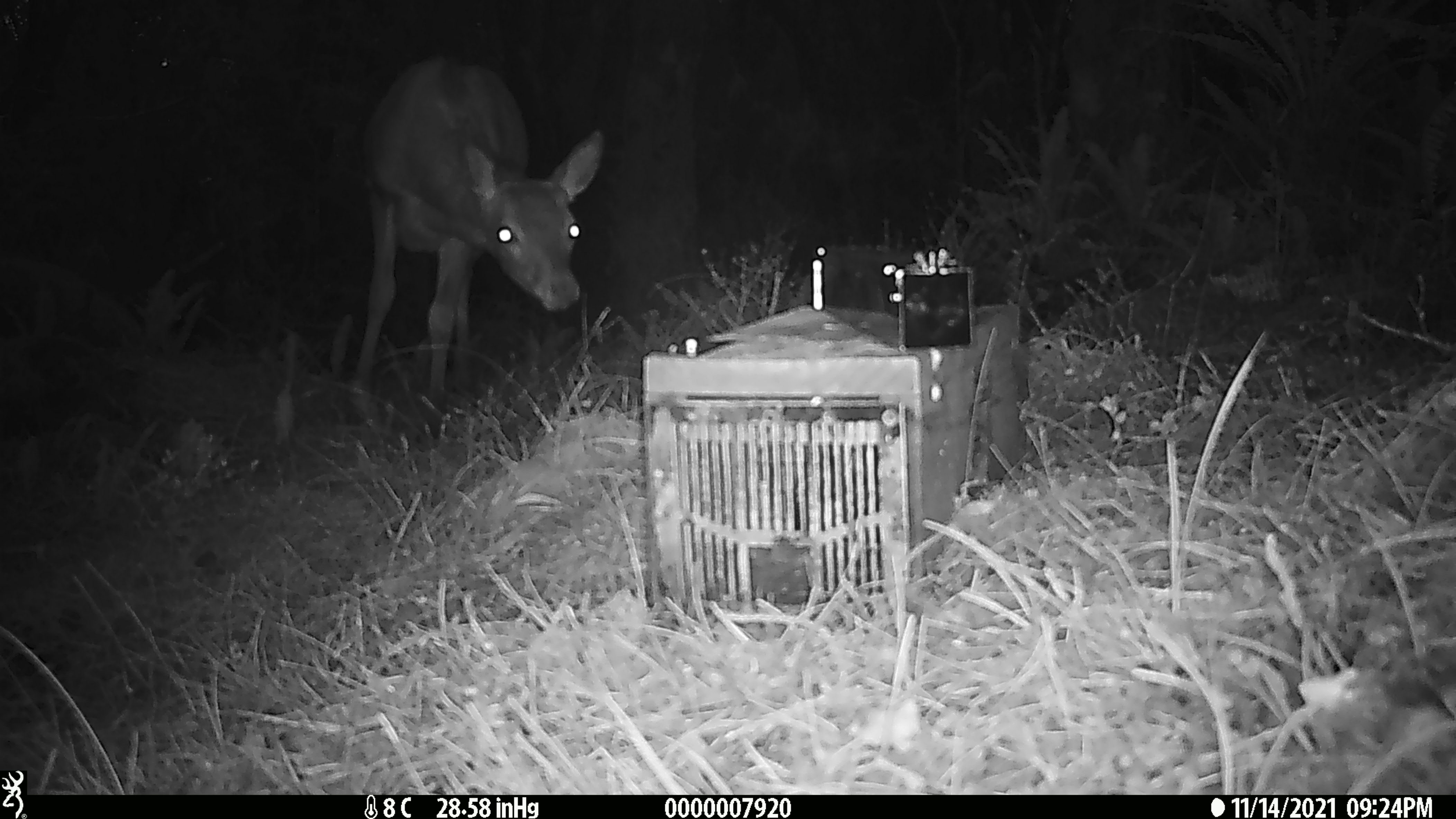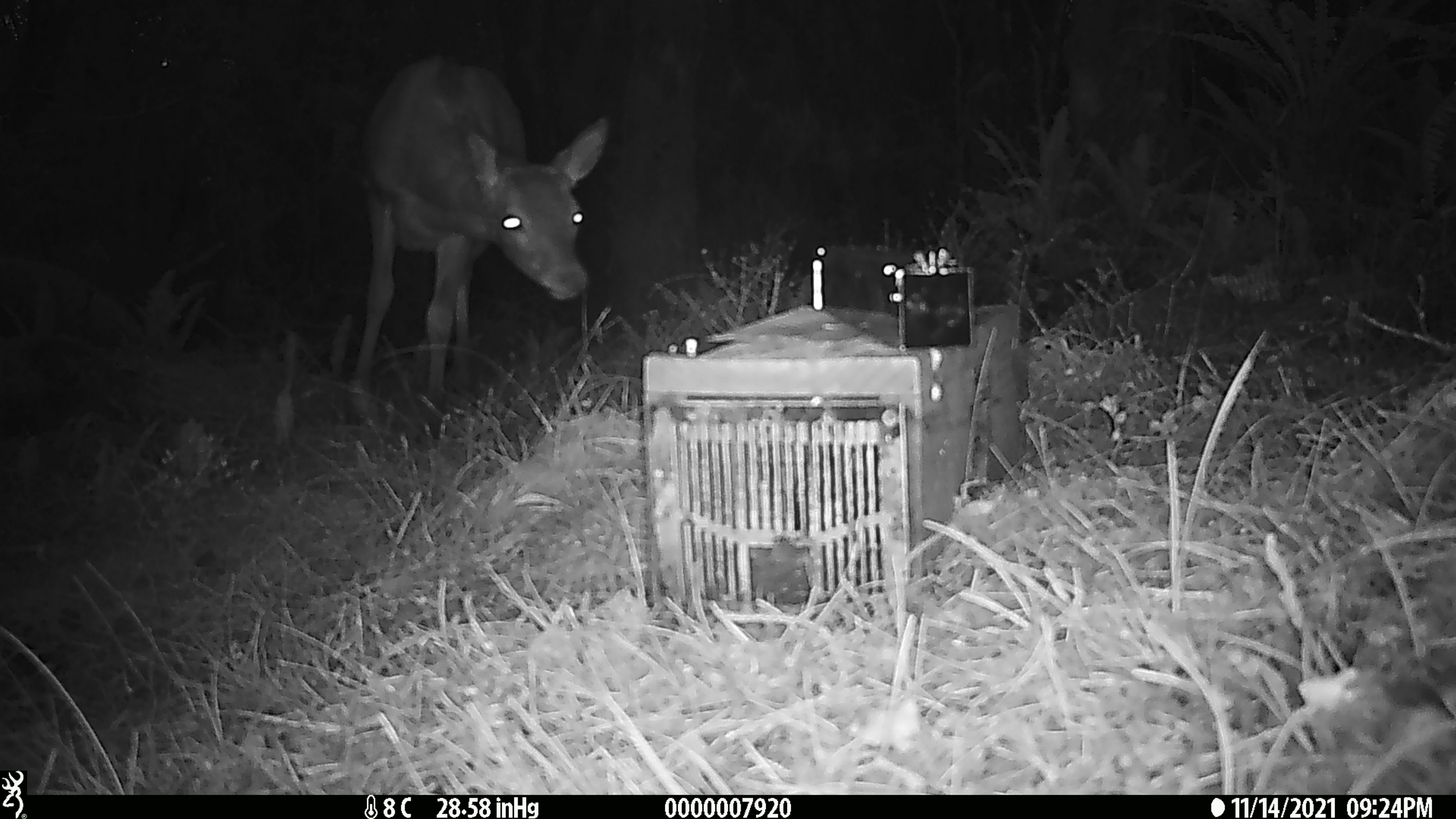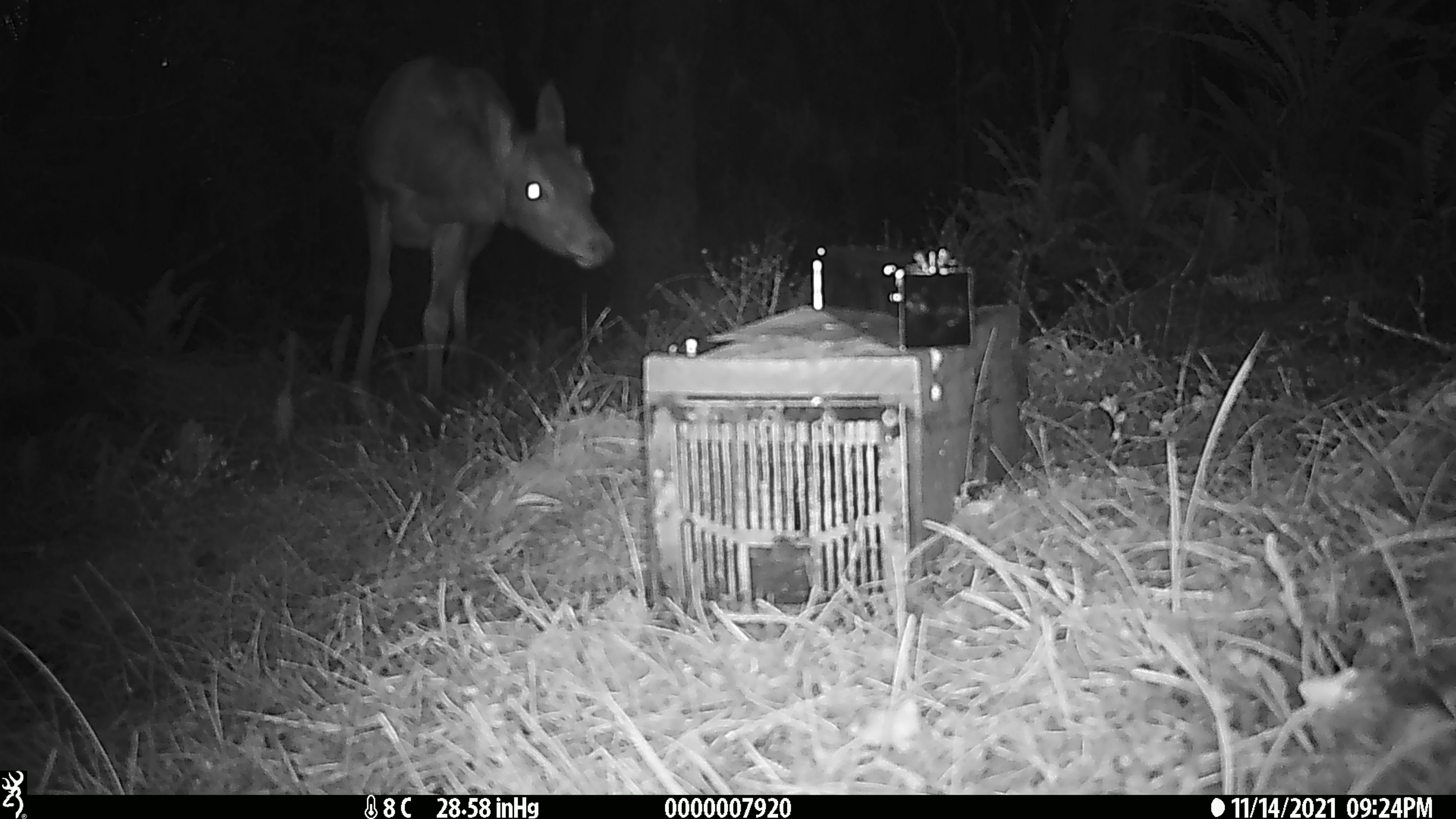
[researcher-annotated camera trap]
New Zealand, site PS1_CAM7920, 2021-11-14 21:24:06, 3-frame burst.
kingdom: Animalia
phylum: Chordata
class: Mammalia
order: Artiodactyla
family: Cervidae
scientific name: Cervidae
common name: deer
Deer (Cervidae).